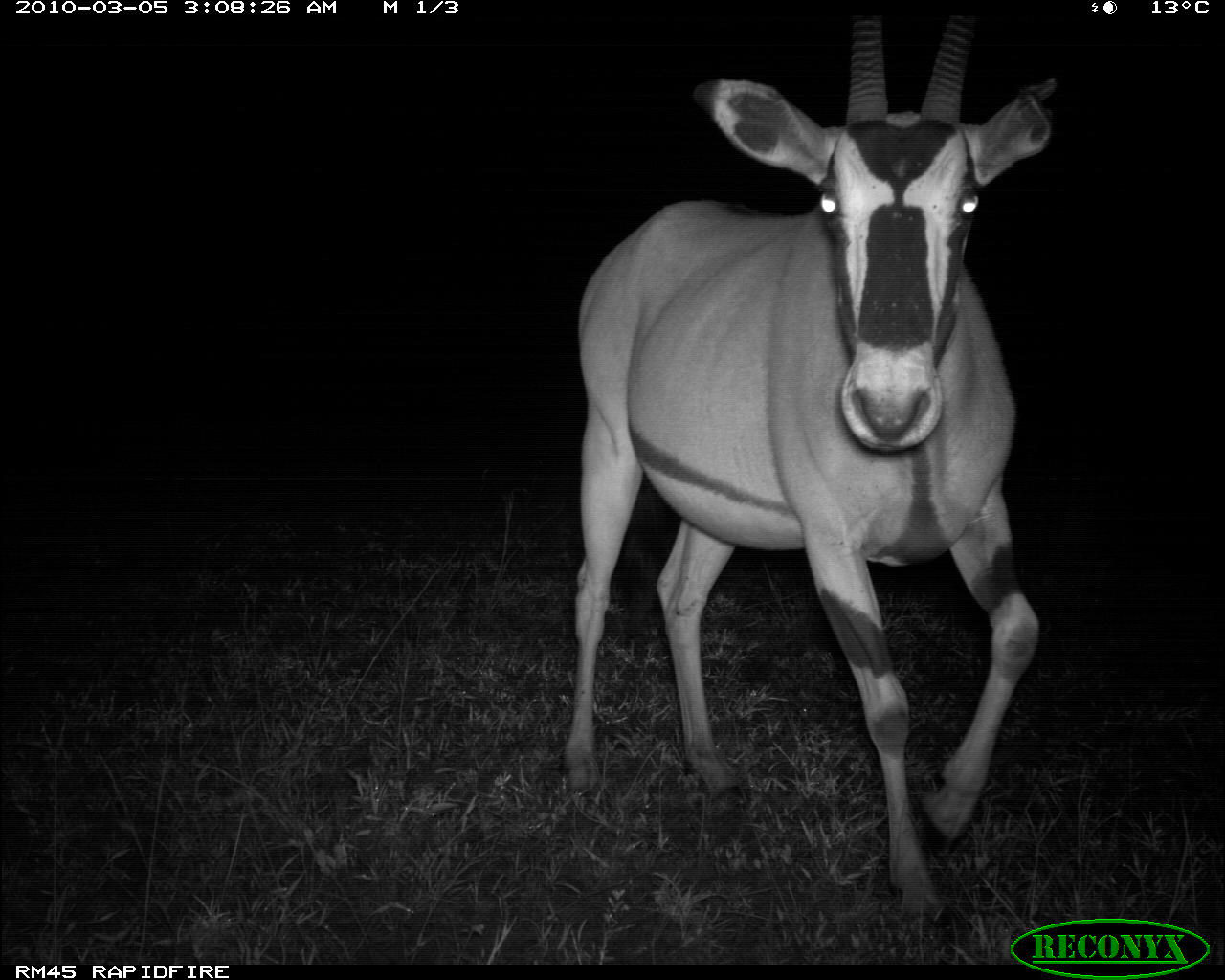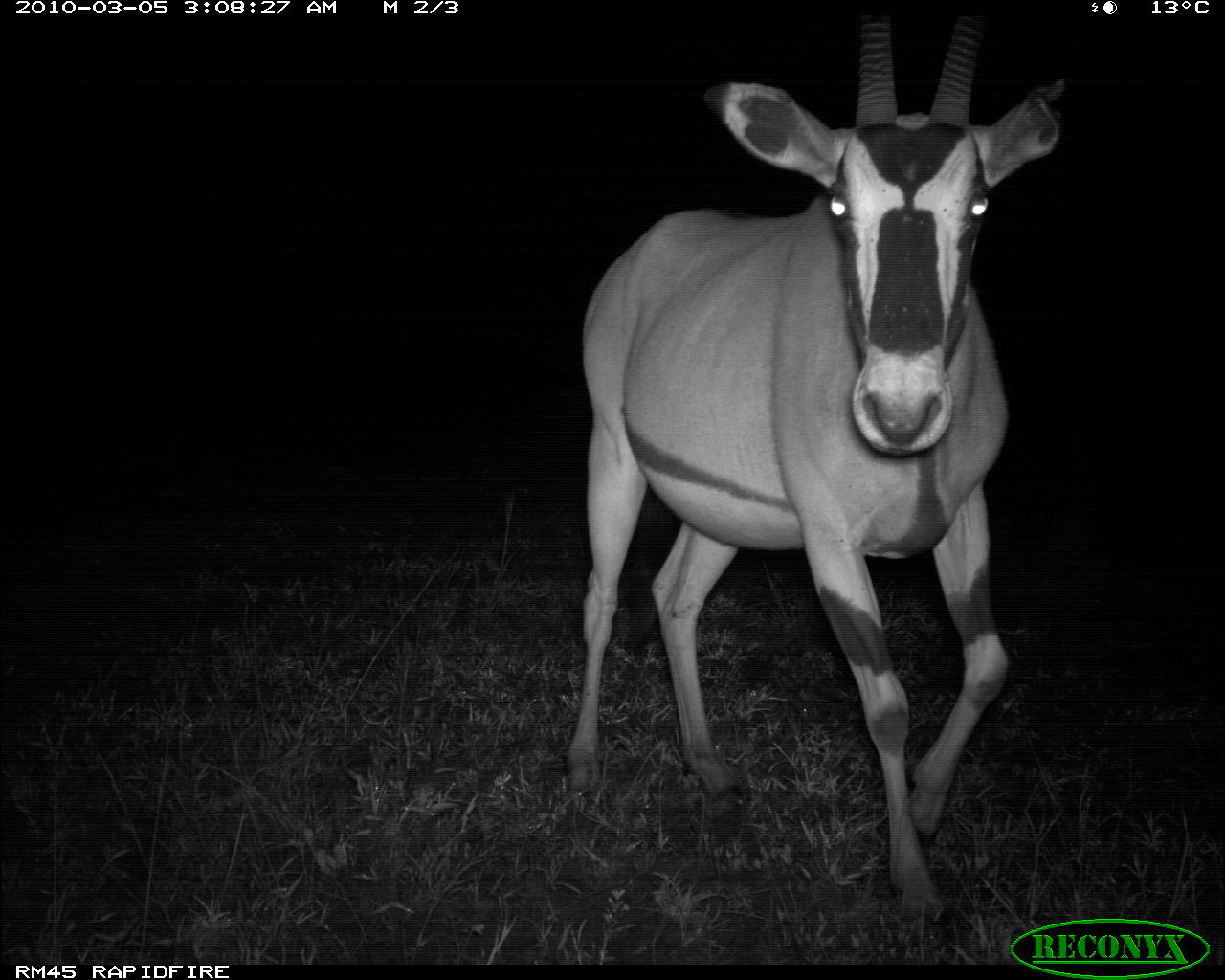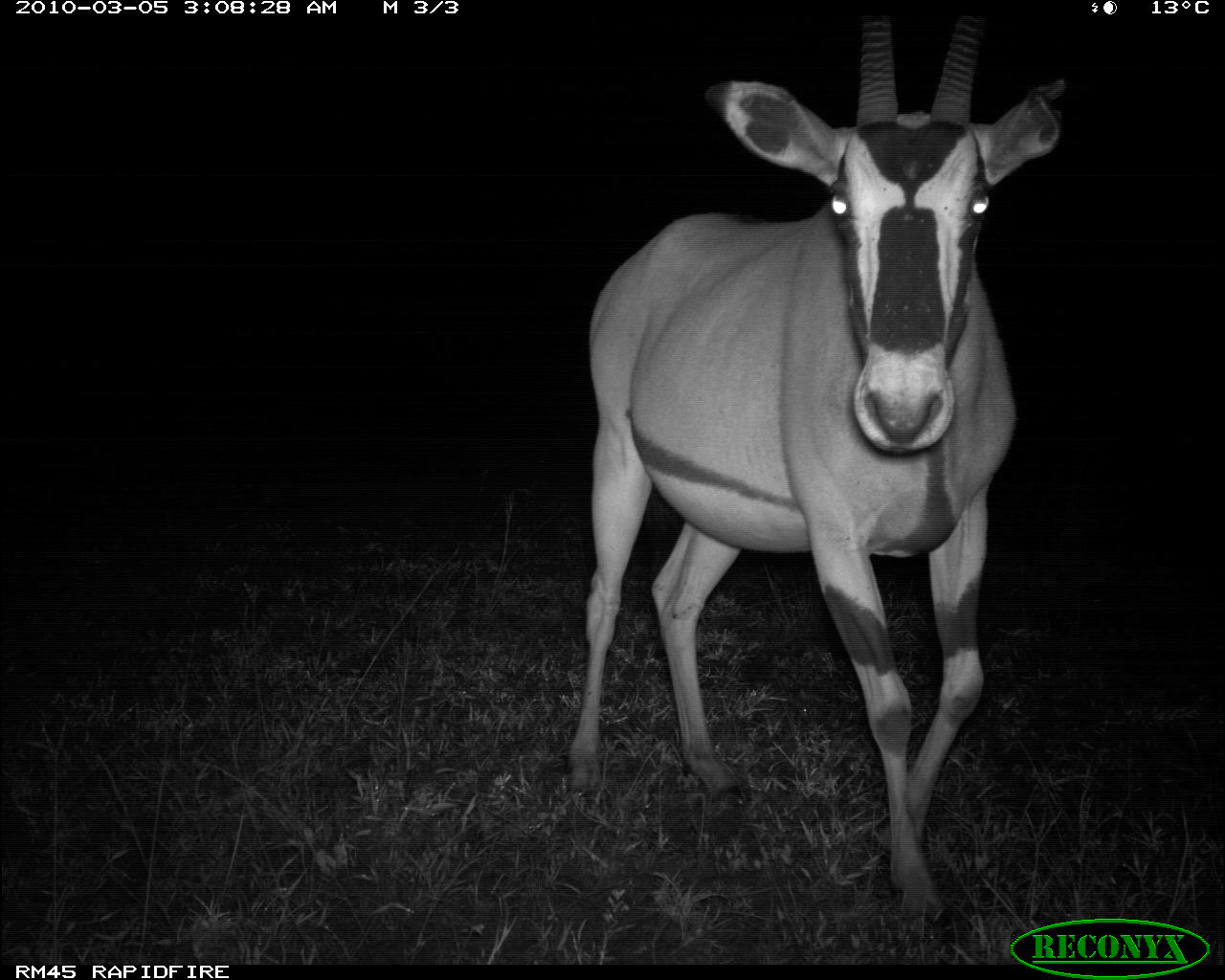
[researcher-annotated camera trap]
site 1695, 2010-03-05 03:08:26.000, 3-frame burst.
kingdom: Animalia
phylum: Chordata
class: Mammalia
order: Artiodactyla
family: Bovidae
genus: Oryx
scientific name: Oryx beisa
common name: east african oryx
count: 1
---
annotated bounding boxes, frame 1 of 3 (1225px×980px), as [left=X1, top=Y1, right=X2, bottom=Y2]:
oryx beisa: [left=563, top=0, right=1060, bottom=929]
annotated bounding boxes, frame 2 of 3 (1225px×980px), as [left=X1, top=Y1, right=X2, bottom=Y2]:
oryx beisa: [left=566, top=15, right=1069, bottom=921]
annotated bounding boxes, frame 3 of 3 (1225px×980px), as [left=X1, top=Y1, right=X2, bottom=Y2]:
oryx beisa: [left=566, top=12, right=1067, bottom=958]